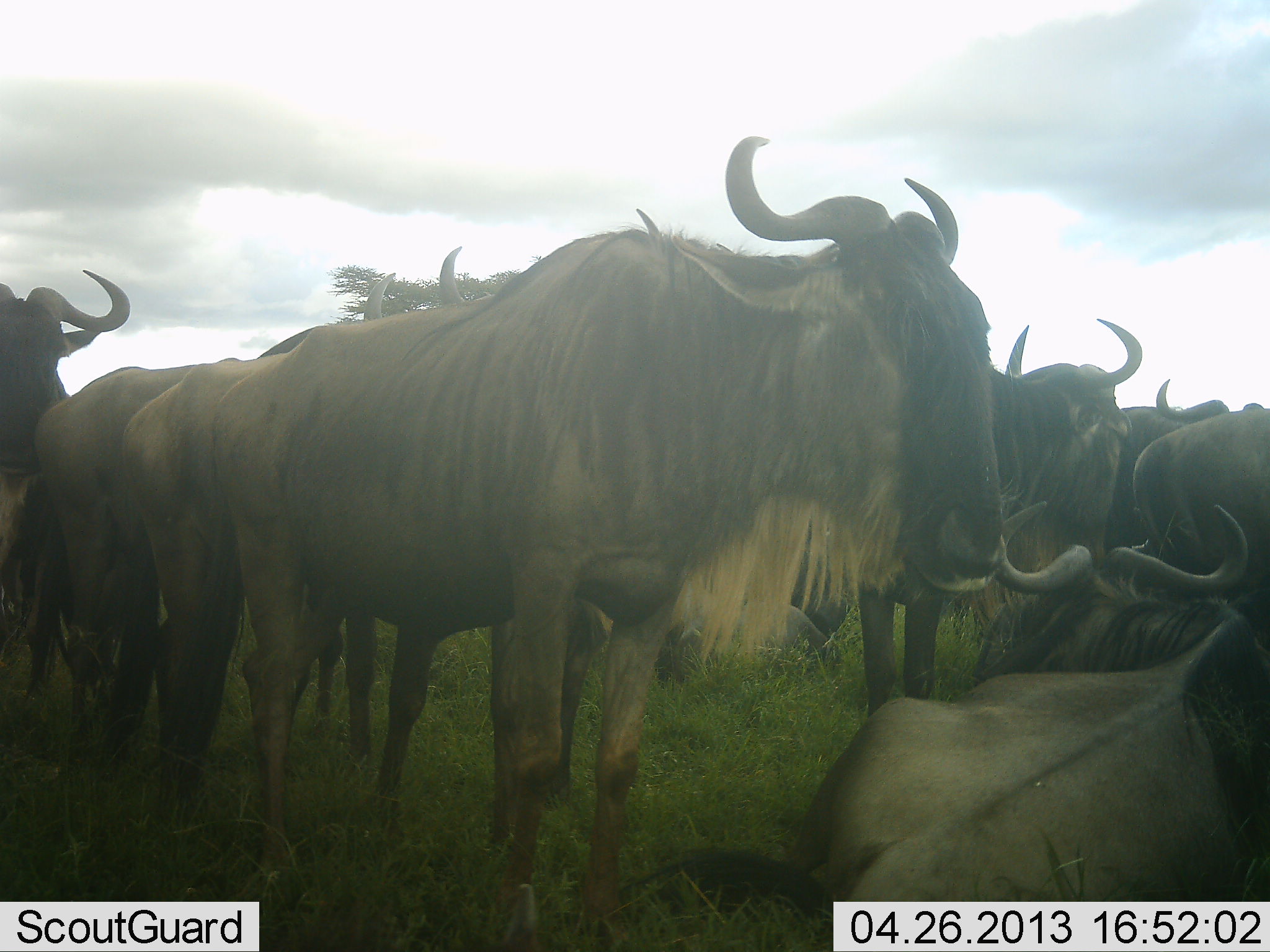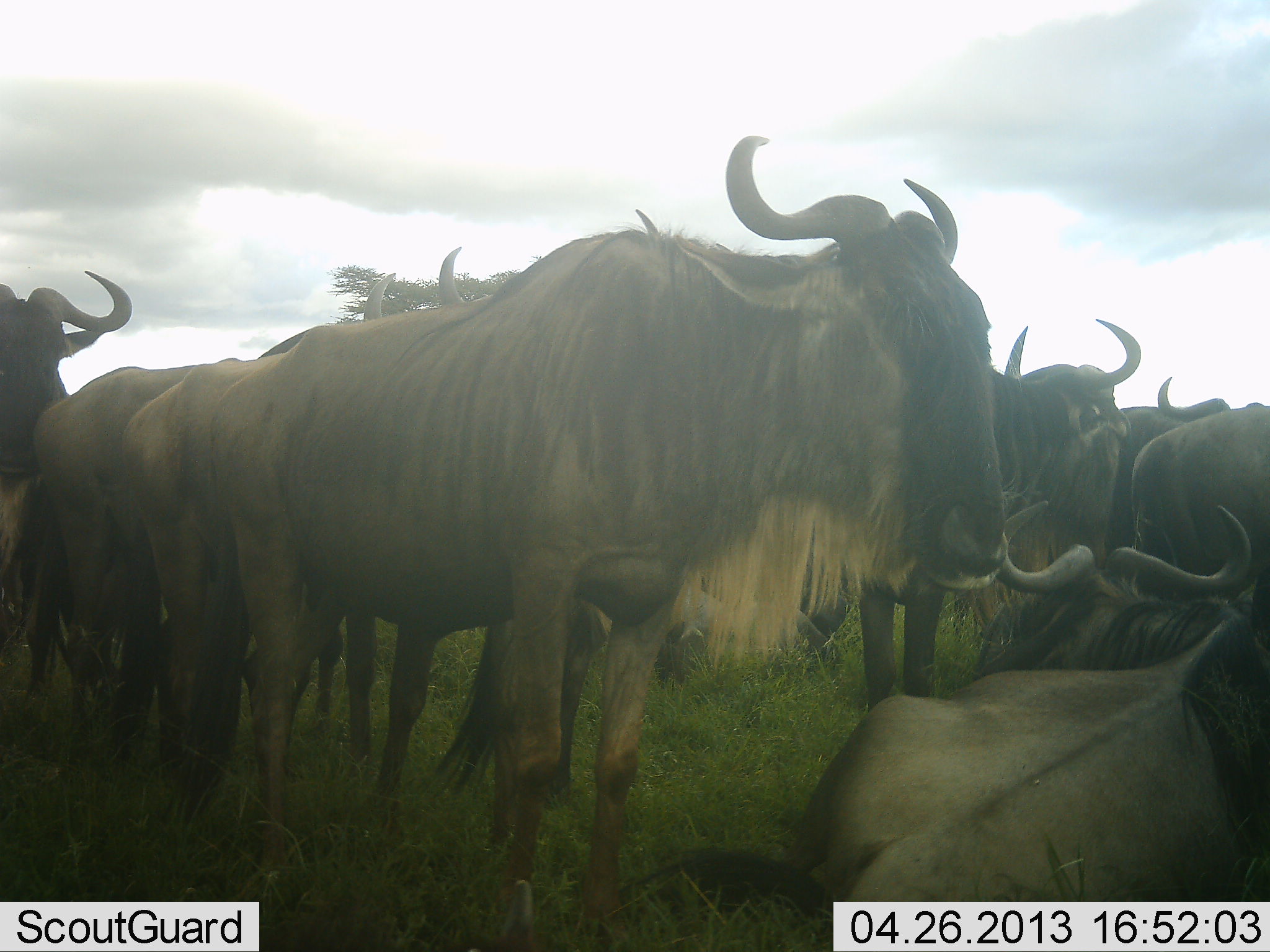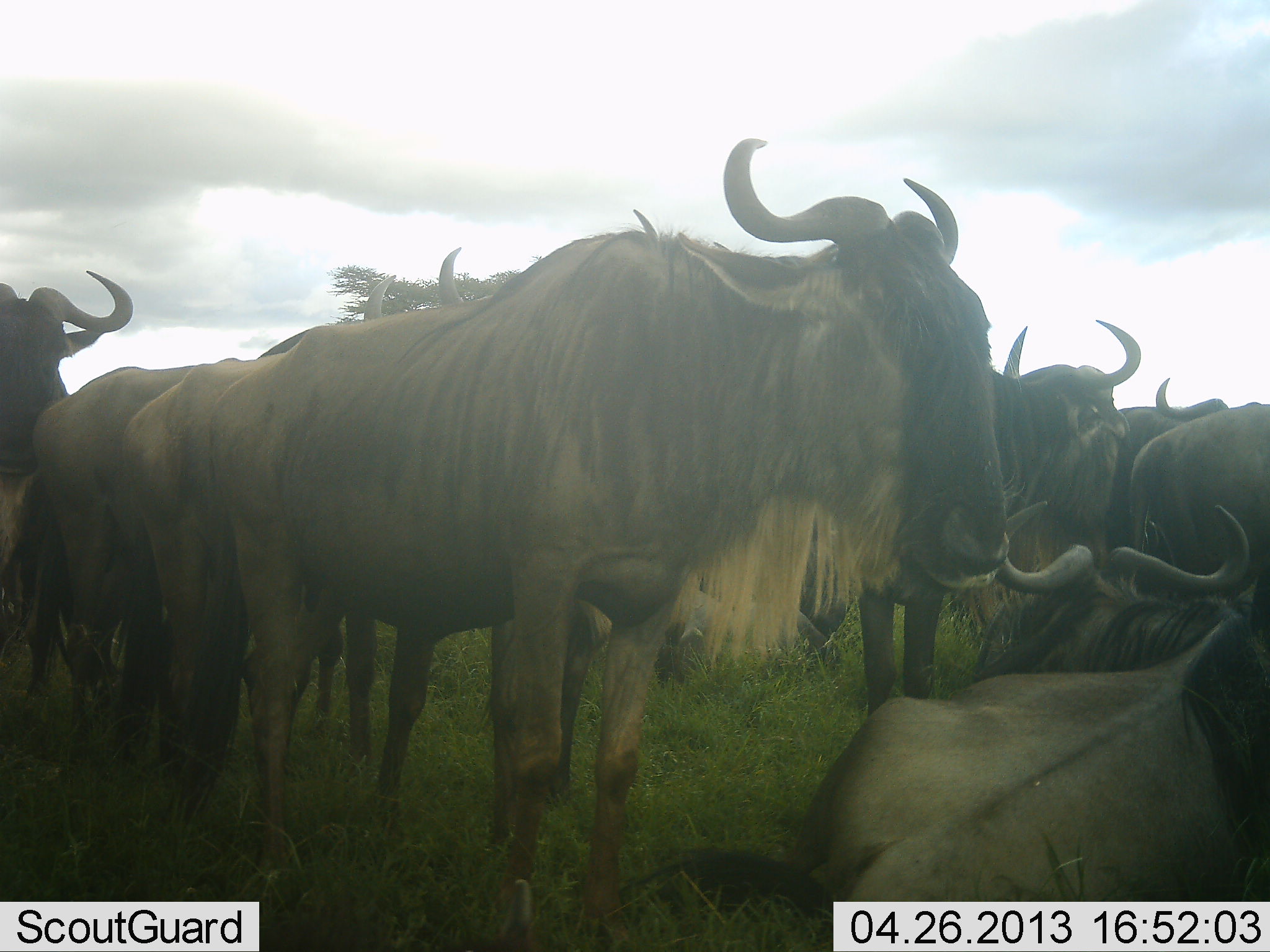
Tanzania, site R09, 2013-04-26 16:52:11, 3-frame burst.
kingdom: Animalia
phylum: Chordata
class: Mammalia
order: Artiodactyla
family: Bovidae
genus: Connochaetes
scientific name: Connochaetes taurinus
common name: blue wildebeest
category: wildebeest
Wildebeest (blue wildebeest) (Connochaetes taurinus), count 11-50. Behavior (volunteer vote fractions): standing 92%, resting 88%, moving 4%, interacting 12%. Young present (vote fraction): 0%. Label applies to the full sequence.